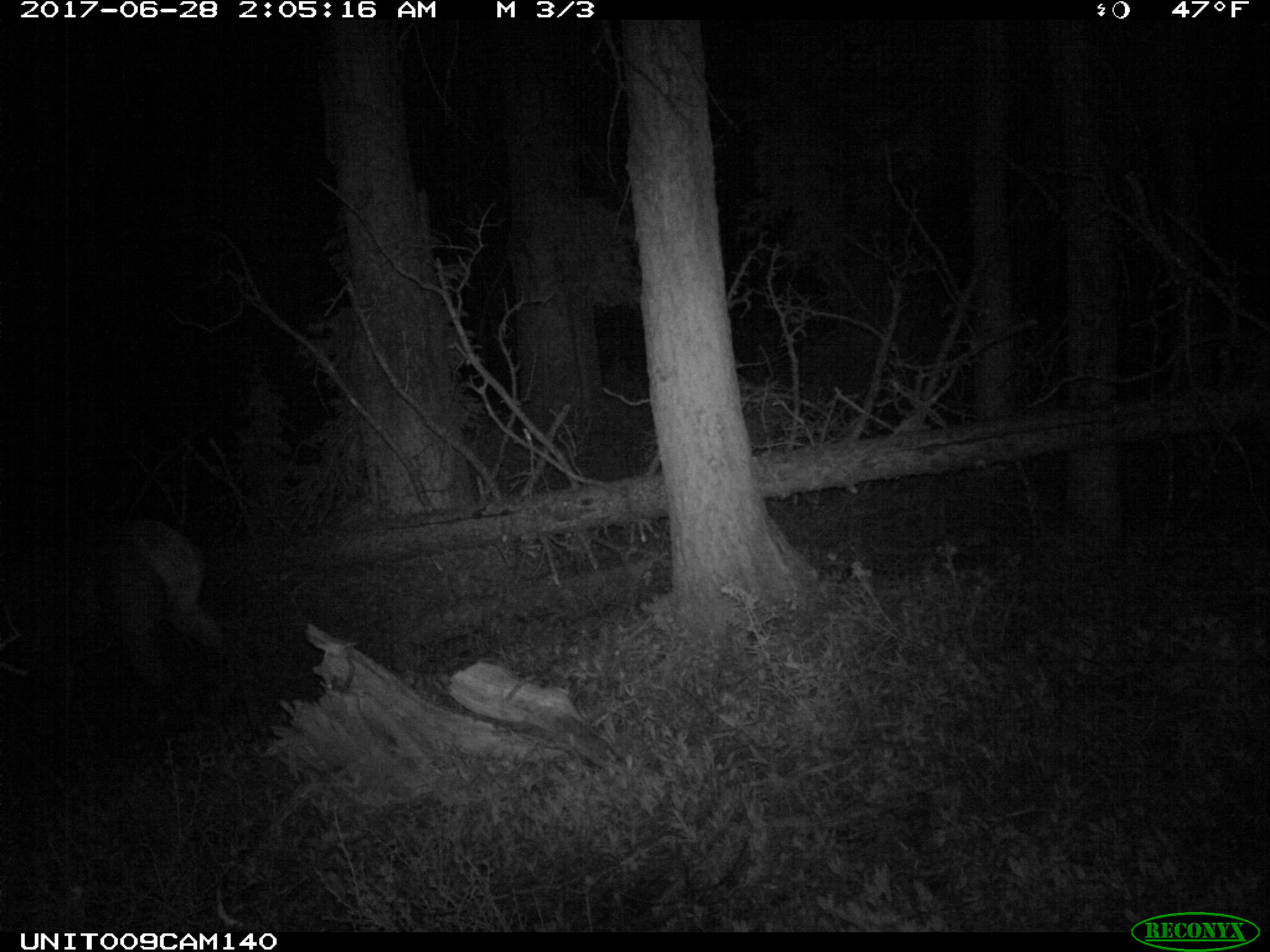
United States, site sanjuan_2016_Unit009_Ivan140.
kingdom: Animalia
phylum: Chordata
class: Mammalia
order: Artiodactyla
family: Cervidae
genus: Cervus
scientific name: Cervus elaphus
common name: red deer